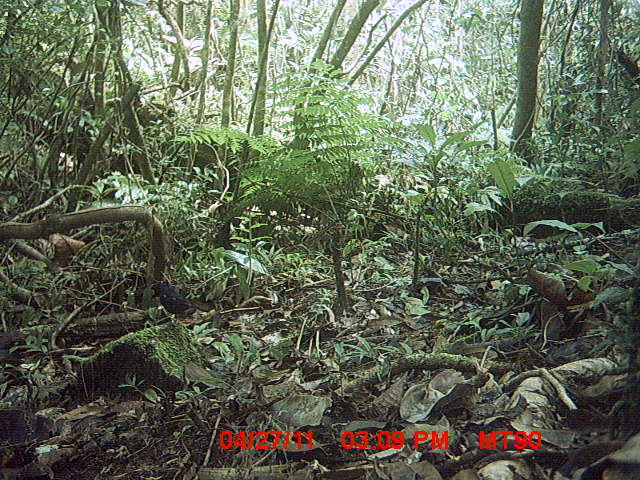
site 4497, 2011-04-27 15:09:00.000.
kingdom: Animalia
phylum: Chordata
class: Aves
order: Passeriformes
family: Muscicapidae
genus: Copsychus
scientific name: Copsychus albospecularis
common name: madagascan magpie-robin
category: cospsychus albospecularis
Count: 1.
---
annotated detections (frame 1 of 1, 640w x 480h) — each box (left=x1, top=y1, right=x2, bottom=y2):
cospsychus albospecularis: (left=158, top=275, right=209, bottom=324)